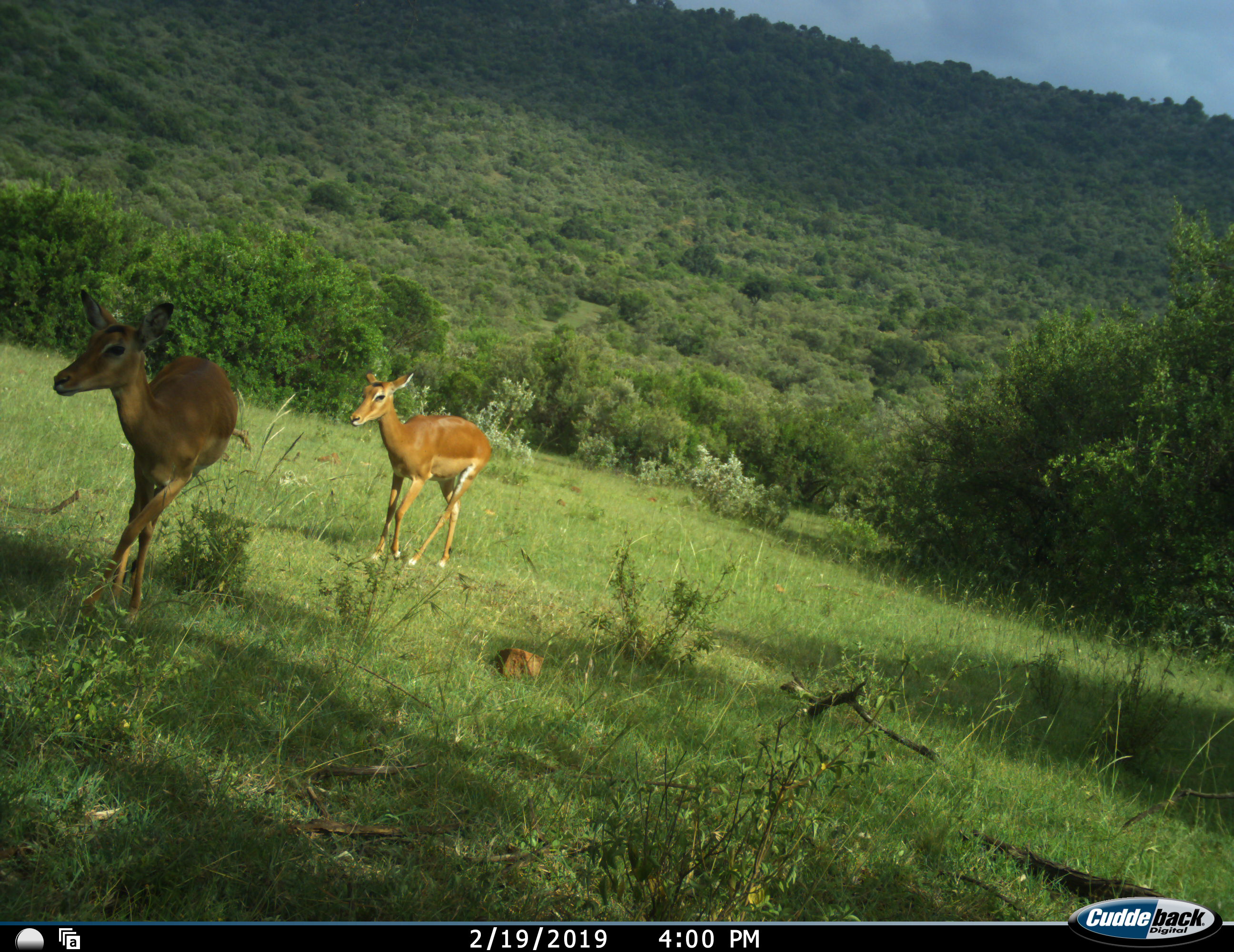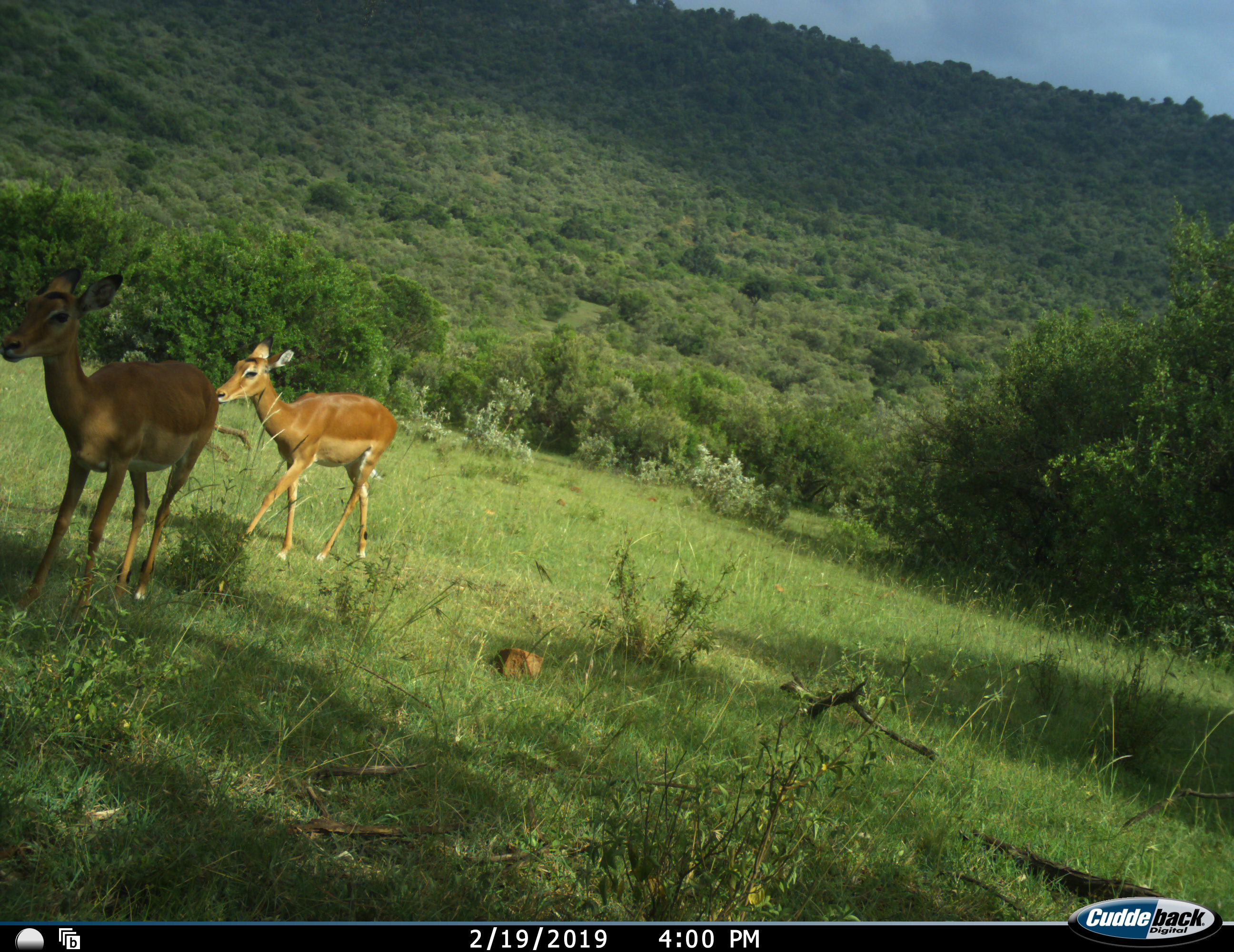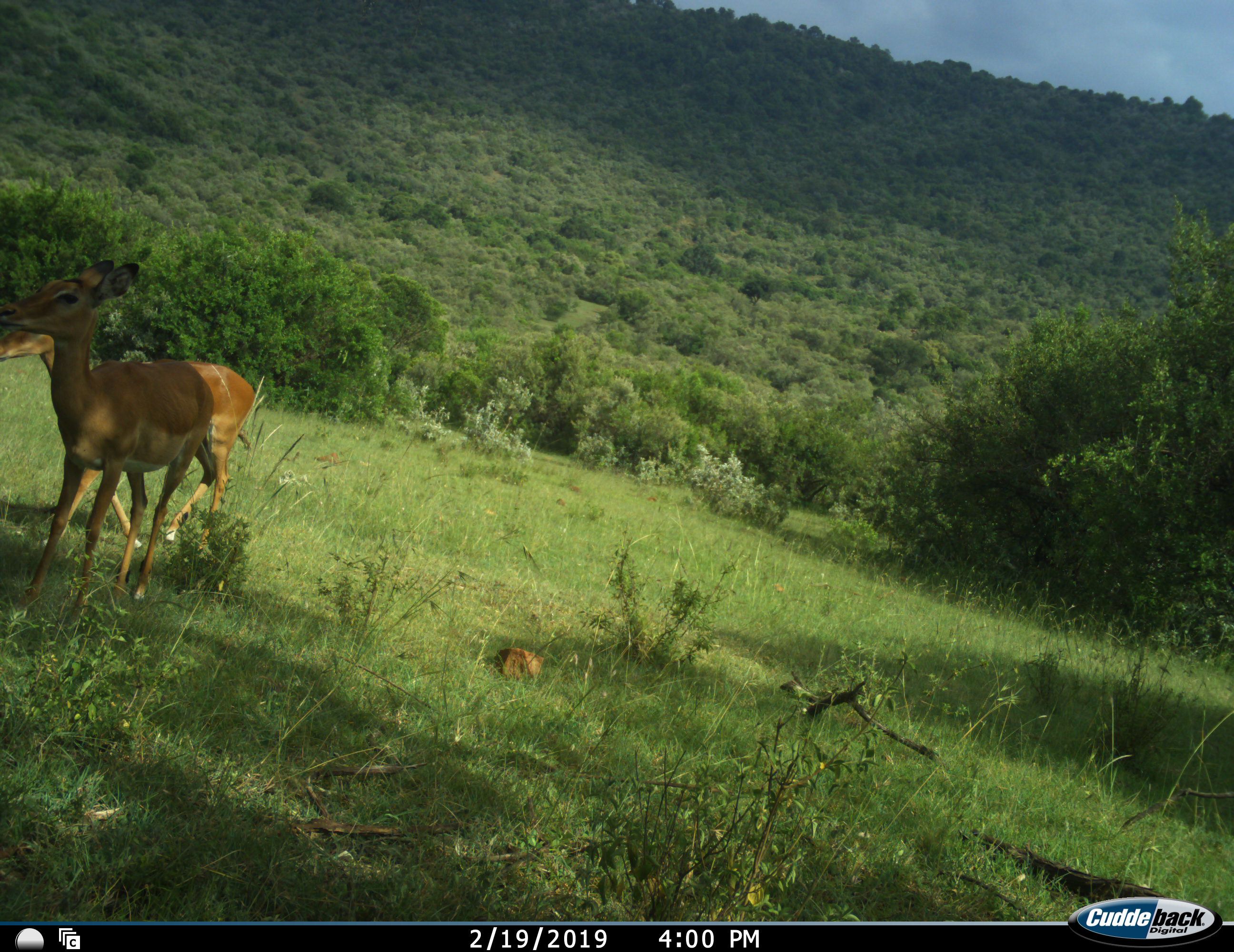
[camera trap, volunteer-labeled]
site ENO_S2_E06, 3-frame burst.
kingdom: Animalia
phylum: Chordata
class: Mammalia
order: Artiodactyla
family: Bovidae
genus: Aepyceros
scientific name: Aepyceros melampus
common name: impala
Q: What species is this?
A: Impala (Aepyceros melampus).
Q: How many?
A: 2.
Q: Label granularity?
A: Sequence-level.